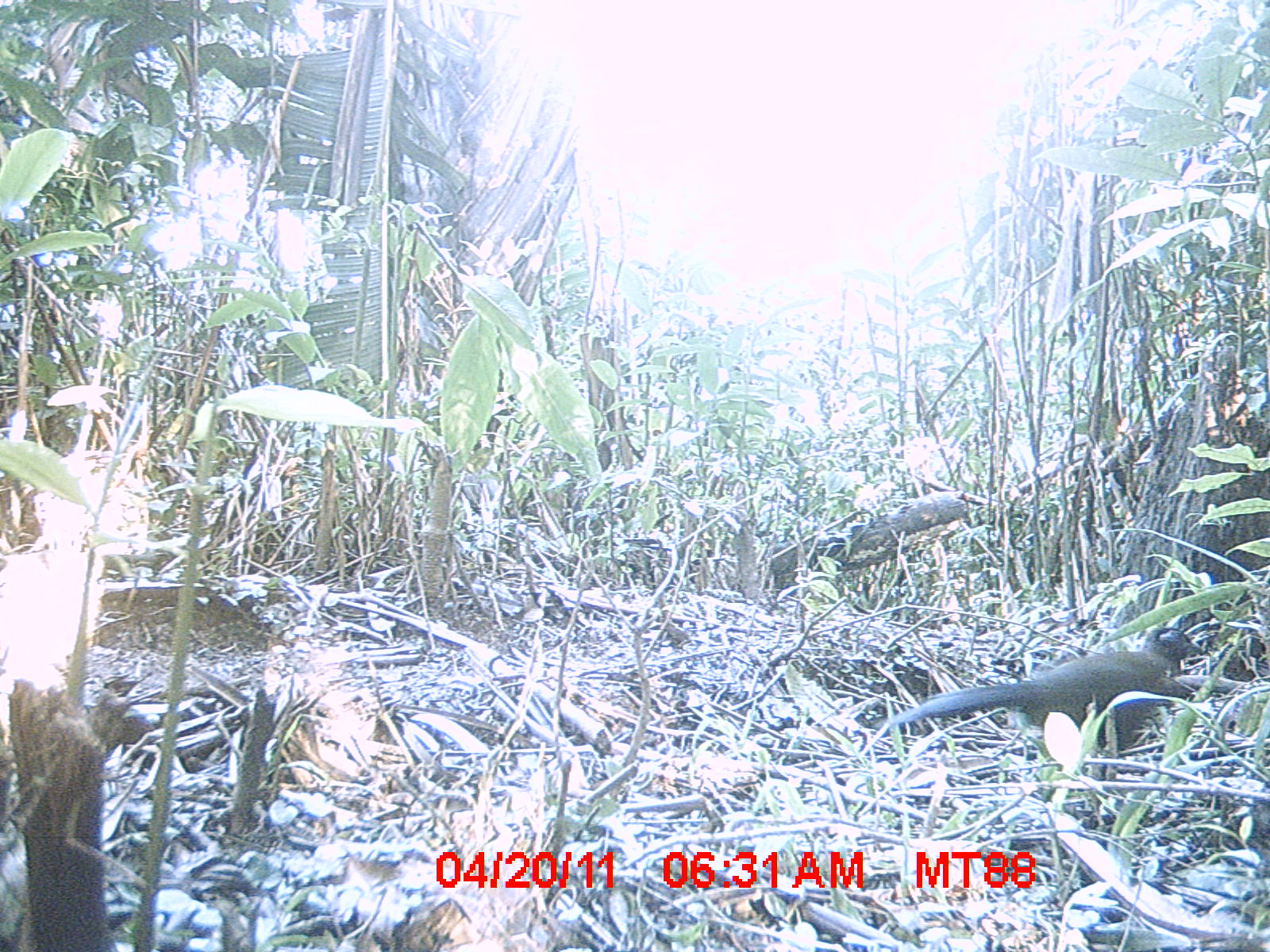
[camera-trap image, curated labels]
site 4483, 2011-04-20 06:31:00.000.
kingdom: Animalia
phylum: Chordata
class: Aves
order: Cuculiformes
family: Cuculidae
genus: Coua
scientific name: Coua serriana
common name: red-breasted coua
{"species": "Coua serriana (red-breasted coua)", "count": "1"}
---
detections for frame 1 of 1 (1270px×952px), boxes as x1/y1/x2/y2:
coua serriana: 886/627/1204/794